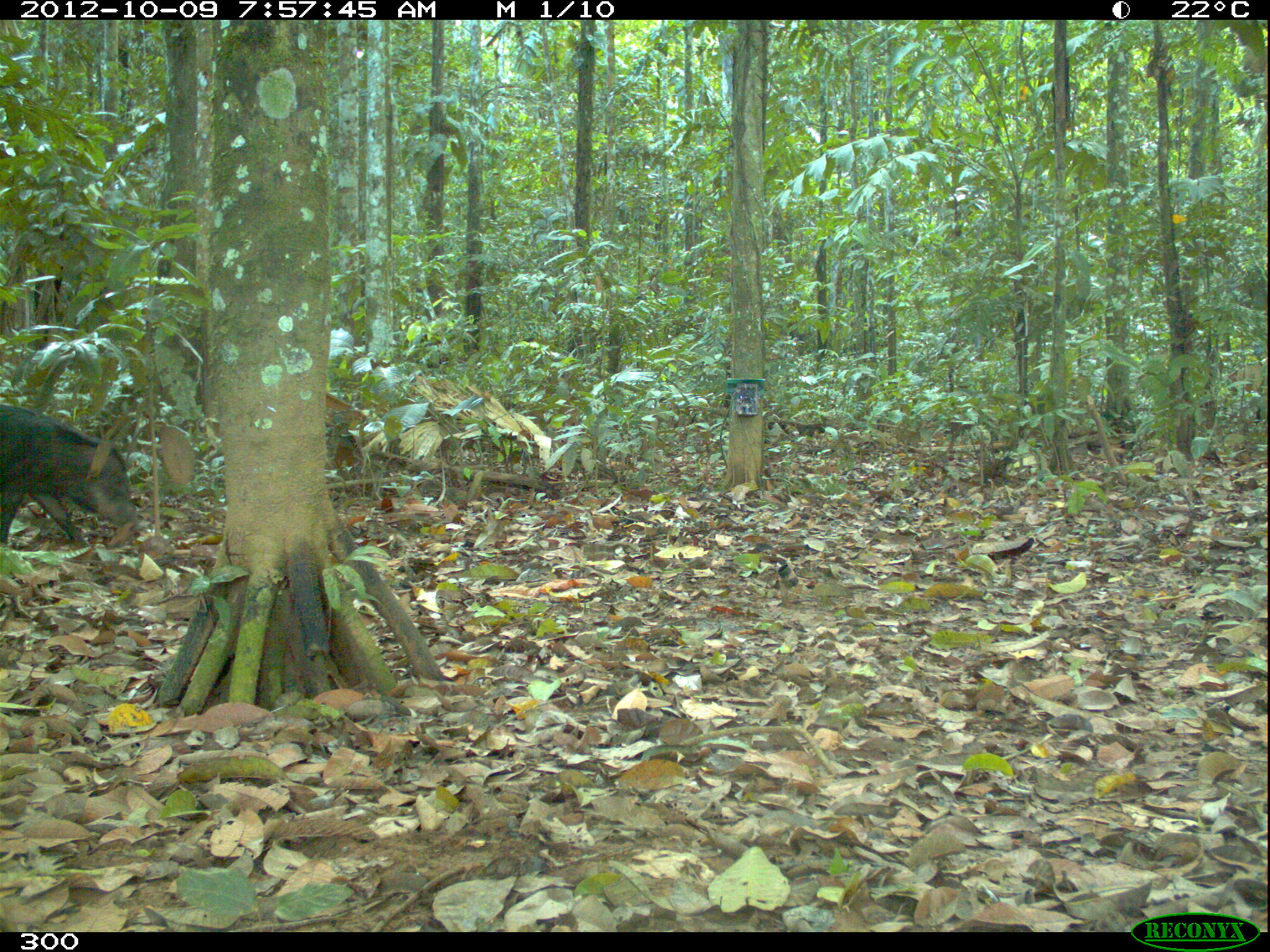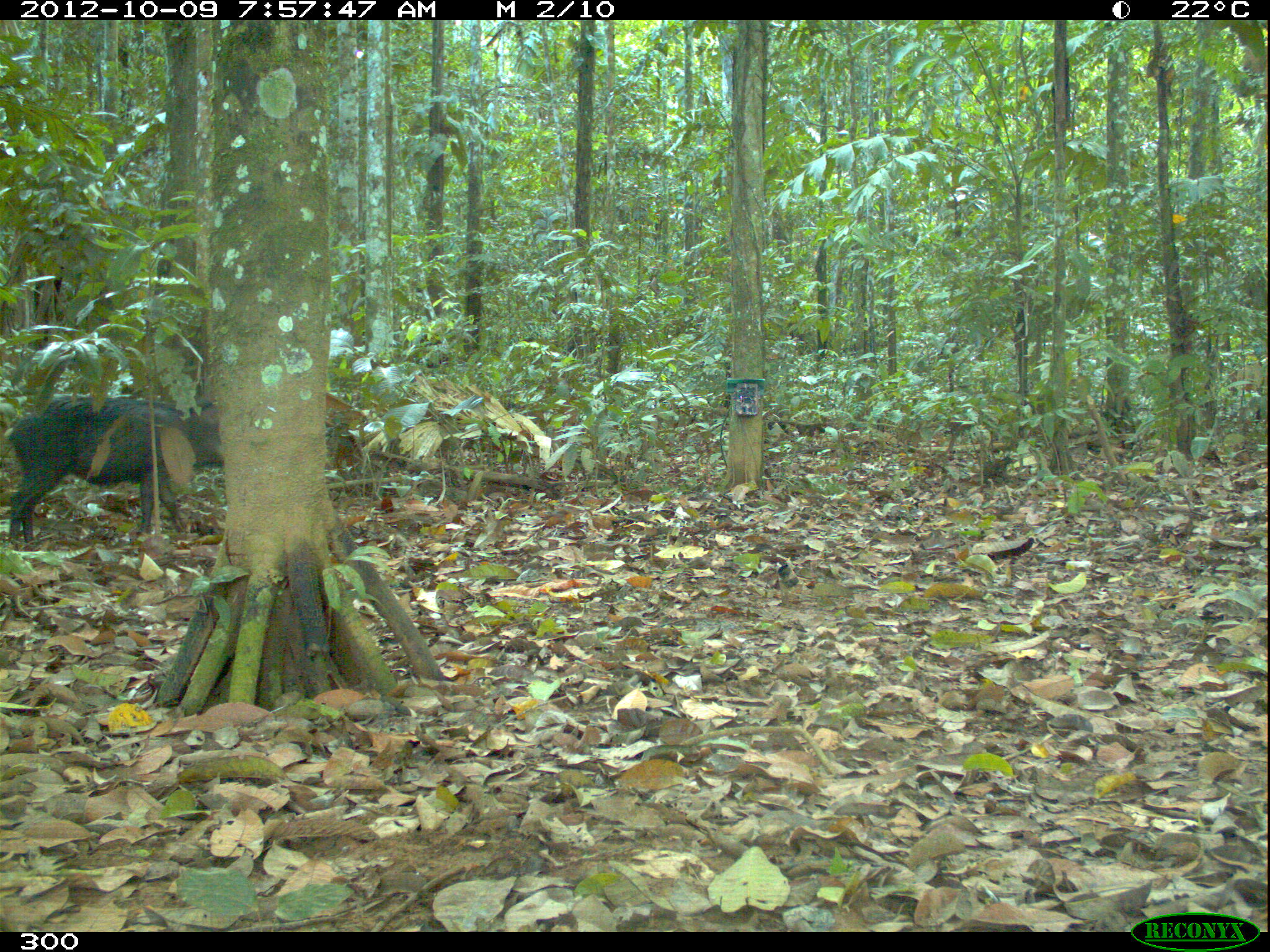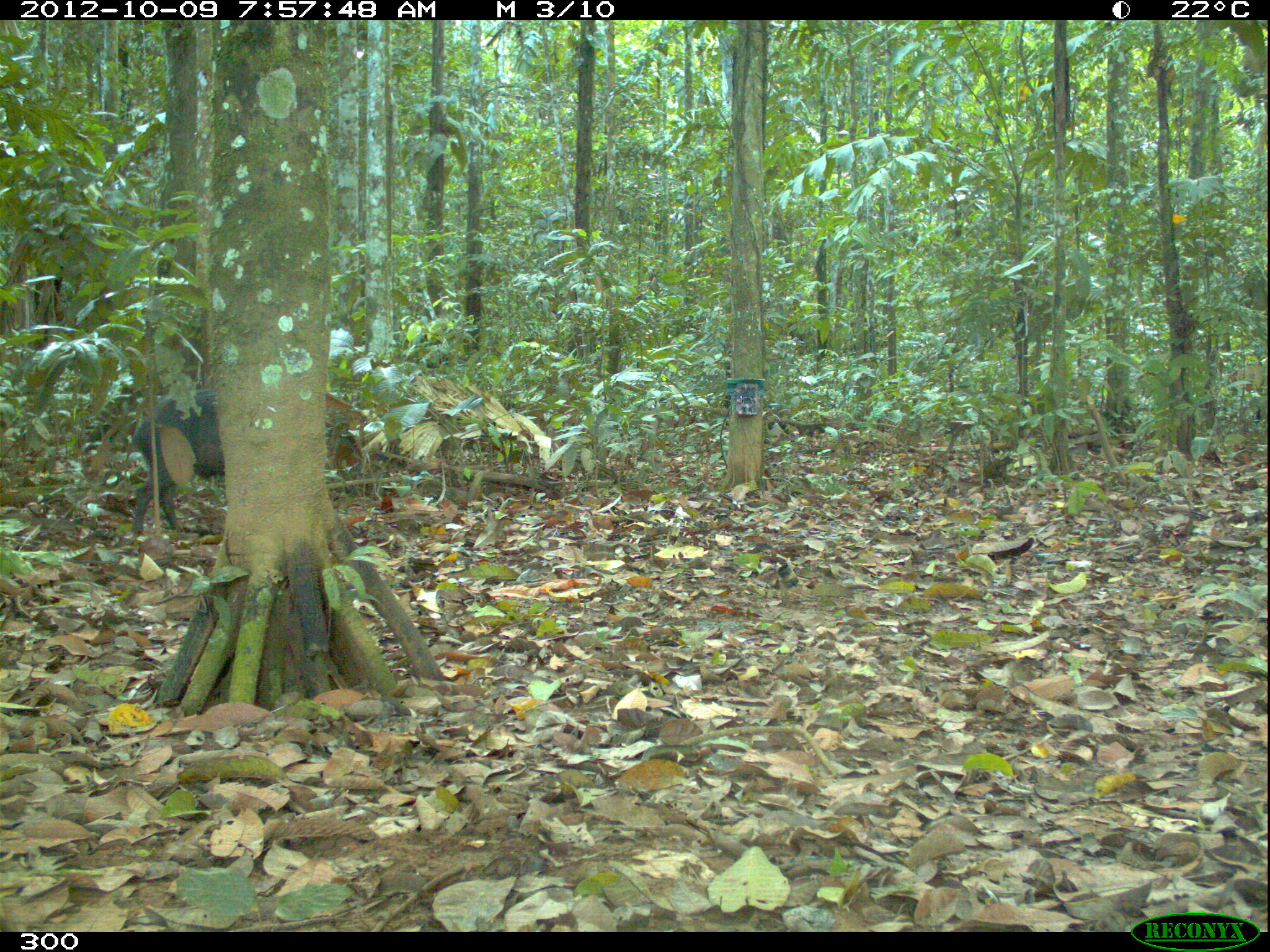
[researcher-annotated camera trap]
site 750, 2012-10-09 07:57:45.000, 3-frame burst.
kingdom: Animalia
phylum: Chordata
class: Mammalia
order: Artiodactyla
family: Tayassuidae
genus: Tayassu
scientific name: Tayassu pecari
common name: white-lipped peccary